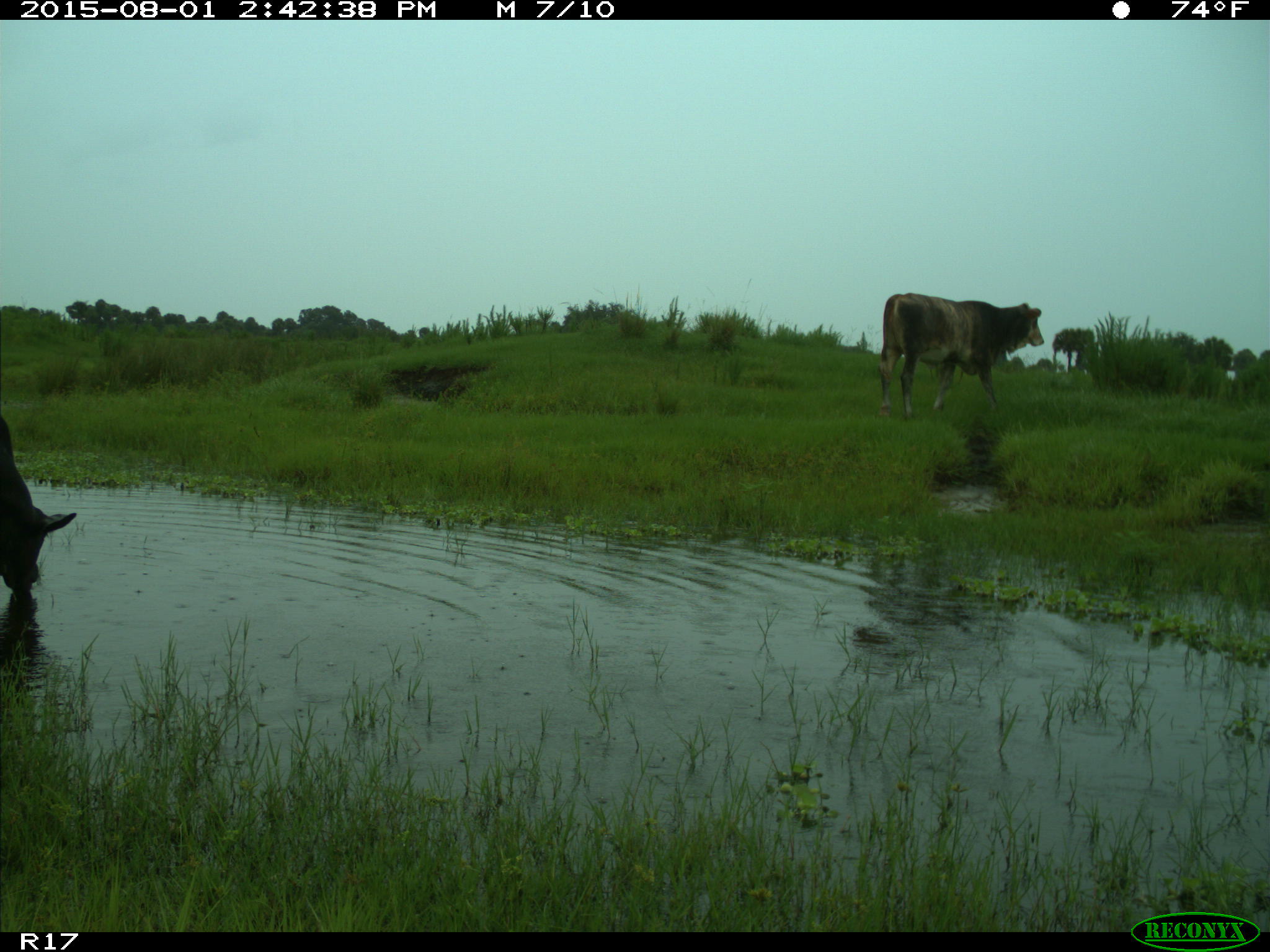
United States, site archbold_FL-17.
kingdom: Animalia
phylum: Chordata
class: Mammalia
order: Artiodactyla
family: Bovidae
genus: Bos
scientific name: Bos taurus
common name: domestic cow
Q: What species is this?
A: Bos taurus (domestic cow).